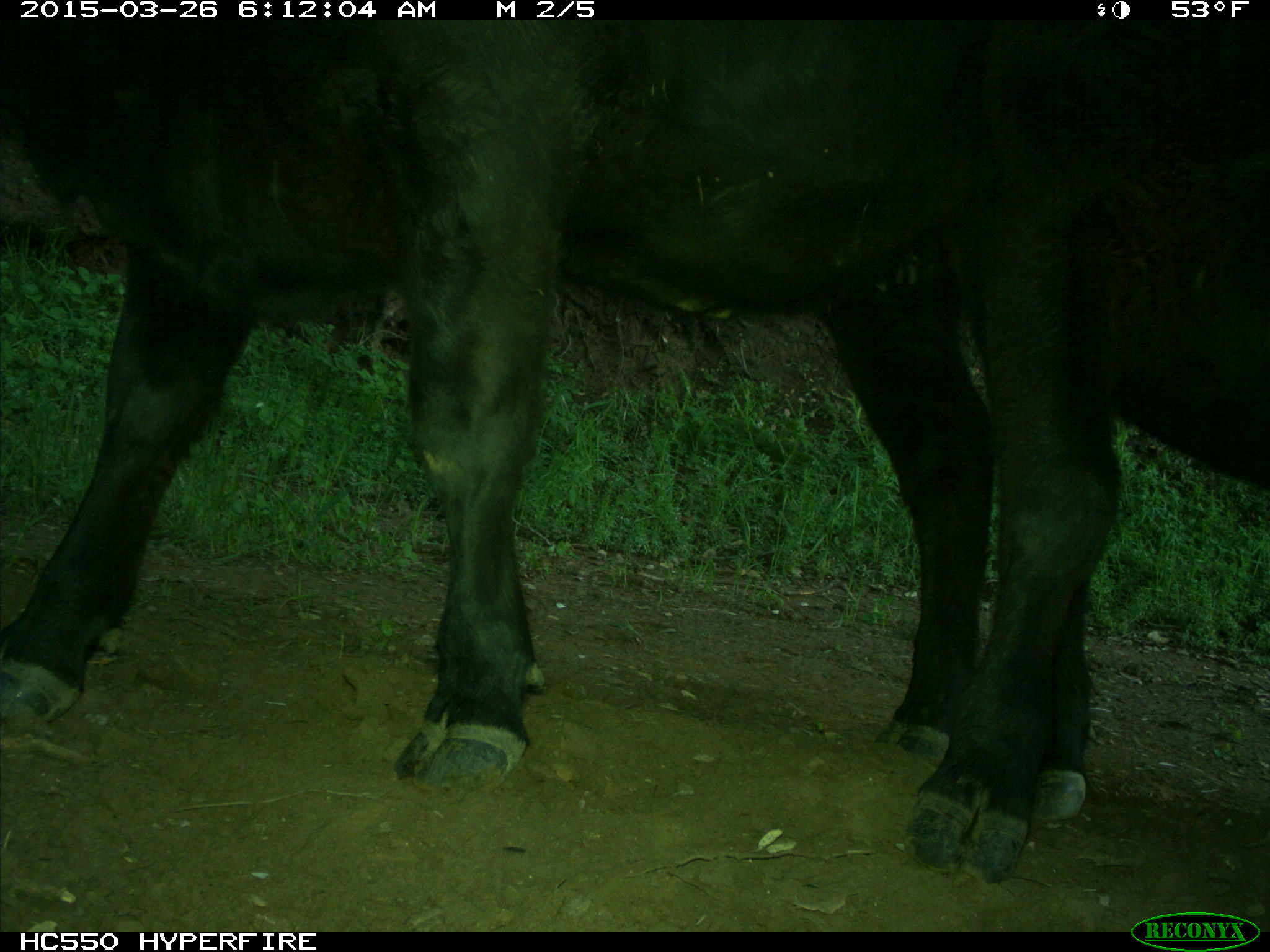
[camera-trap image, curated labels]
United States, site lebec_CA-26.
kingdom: Animalia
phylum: Chordata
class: Mammalia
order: Artiodactyla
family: Bovidae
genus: Bos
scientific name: Bos taurus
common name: domestic cow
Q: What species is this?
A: Bos taurus (domestic cow).